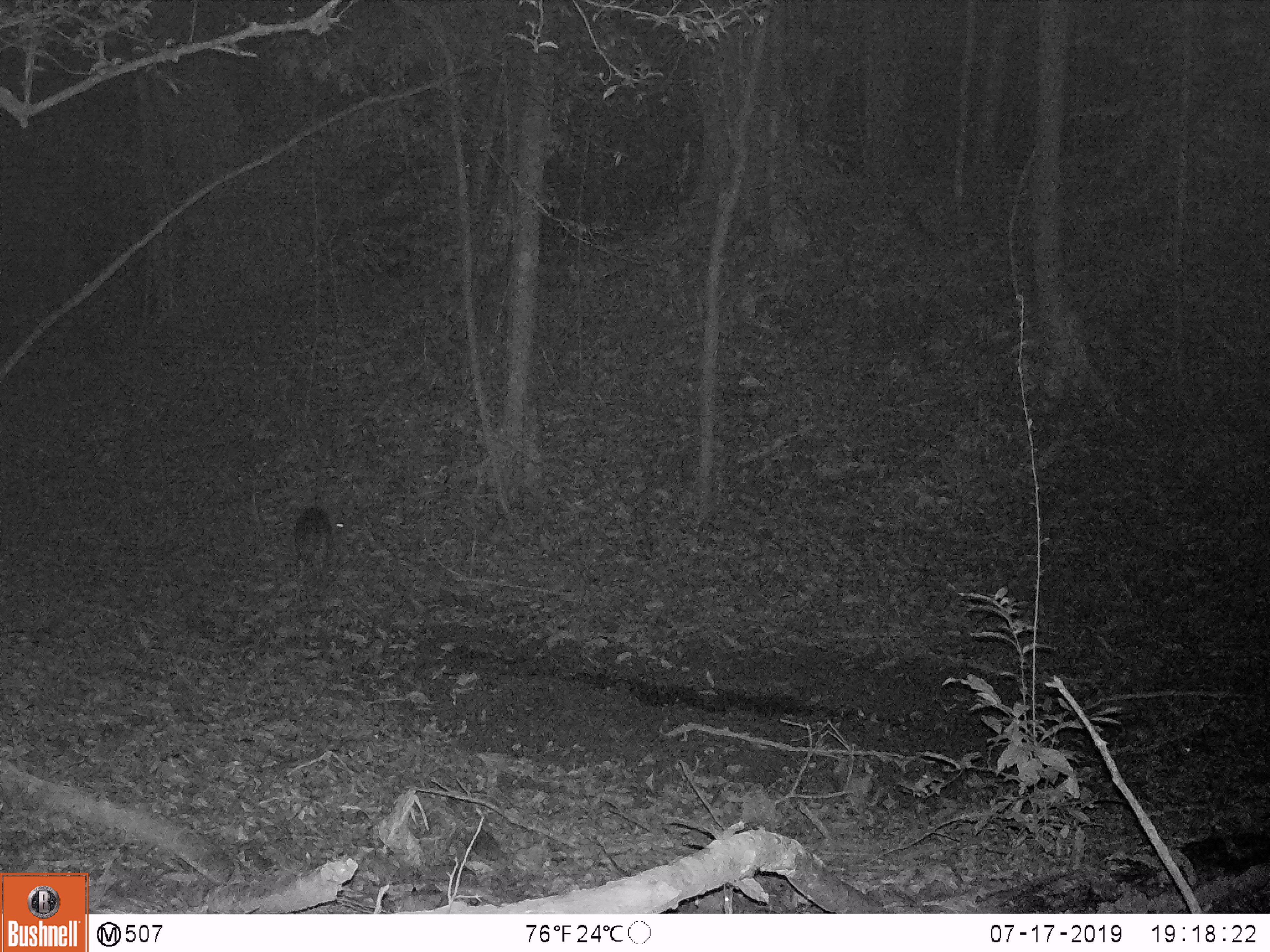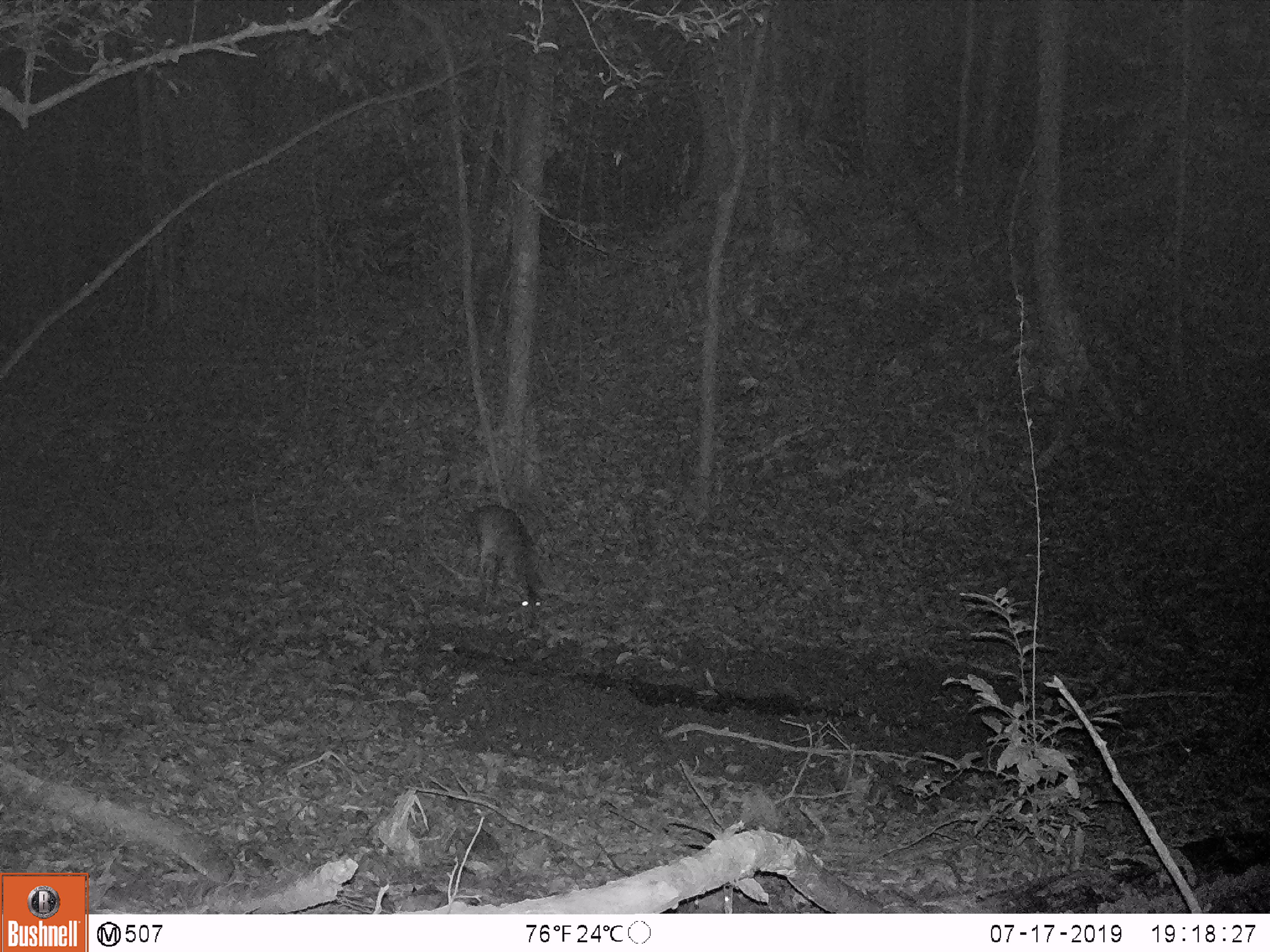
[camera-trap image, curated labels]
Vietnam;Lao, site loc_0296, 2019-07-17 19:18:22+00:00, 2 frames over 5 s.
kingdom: Animalia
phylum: Chordata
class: Mammalia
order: Artiodactyla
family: Cervidae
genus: Muntiacus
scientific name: Muntiacus vuquangensis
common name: large-antlered muntjac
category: large antlered muntjac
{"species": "large antlered muntjac (large-antlered muntjac) (Muntiacus vuquangensis)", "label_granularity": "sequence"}